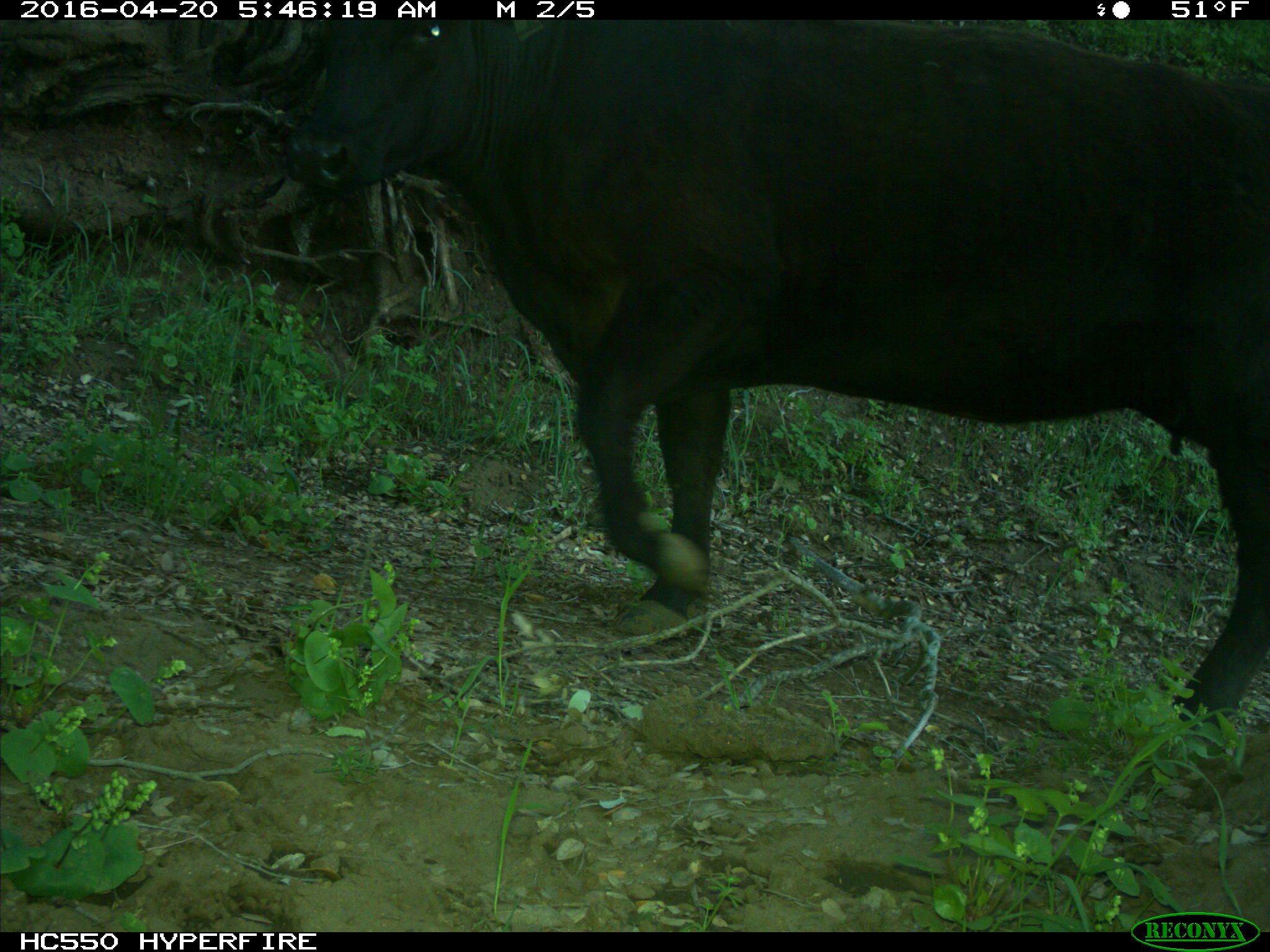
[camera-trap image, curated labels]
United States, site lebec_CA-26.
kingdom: Animalia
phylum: Chordata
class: Mammalia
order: Artiodactyla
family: Bovidae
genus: Bos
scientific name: Bos taurus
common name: domestic cow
Bos taurus (domestic cow).